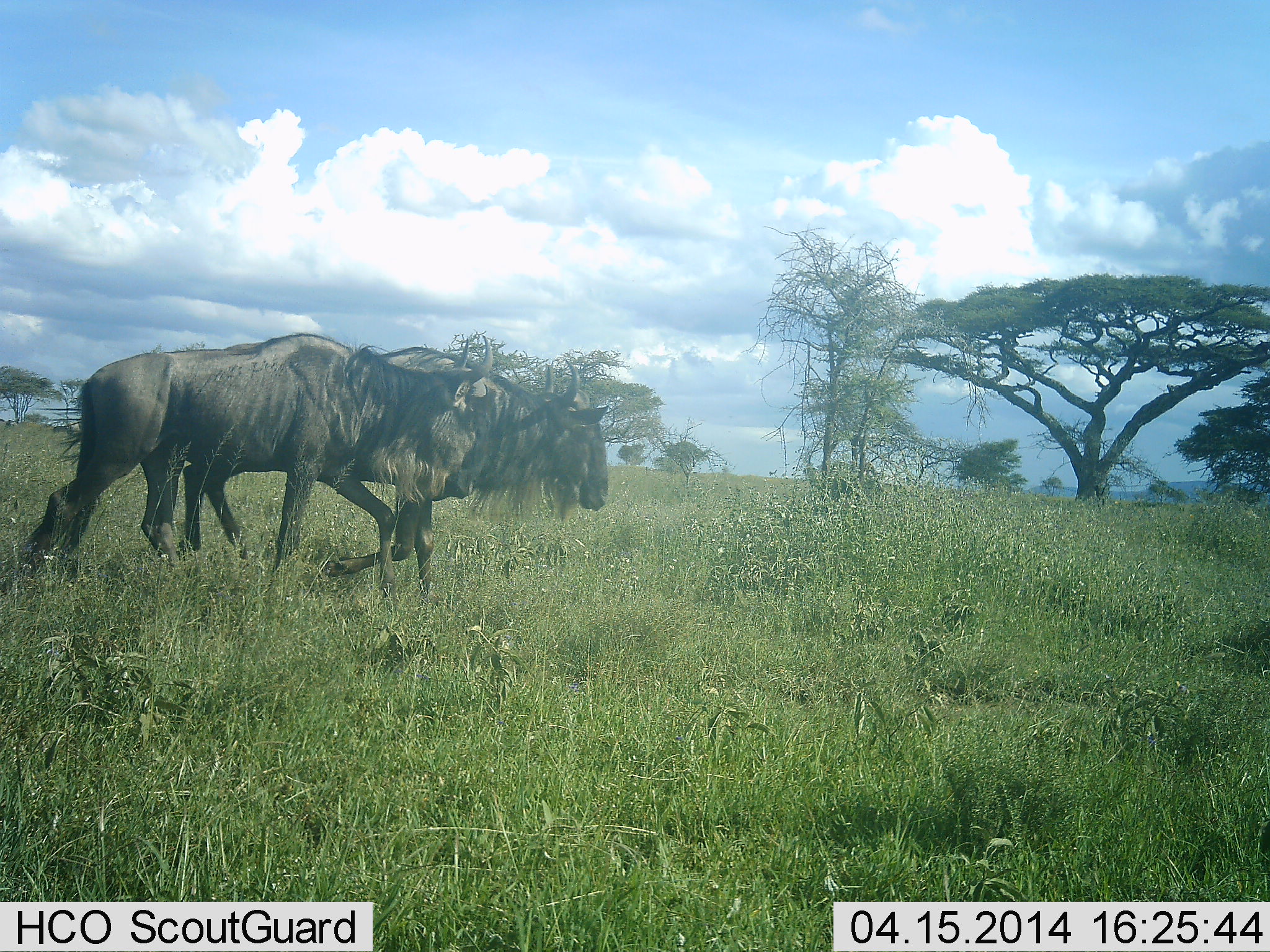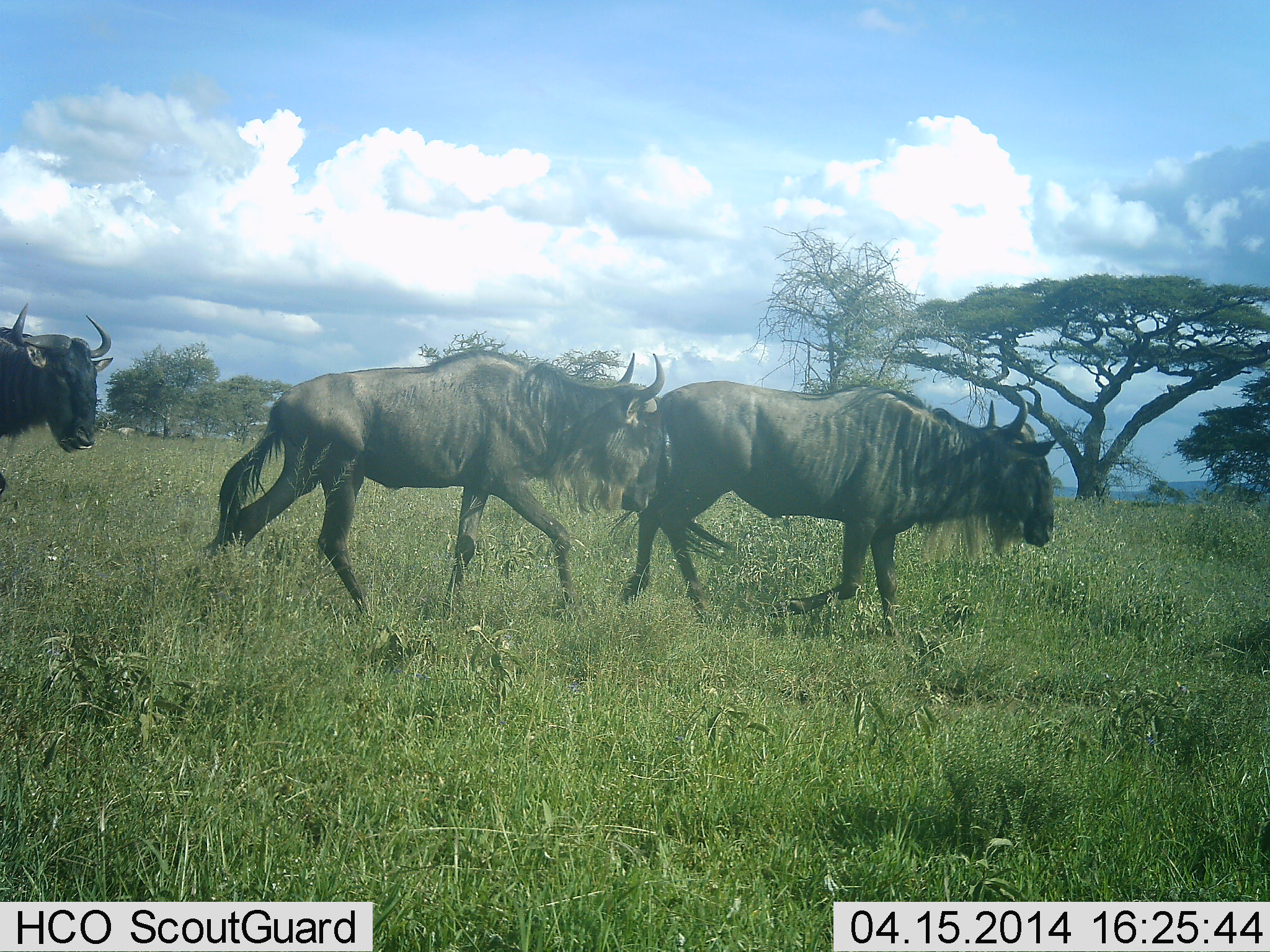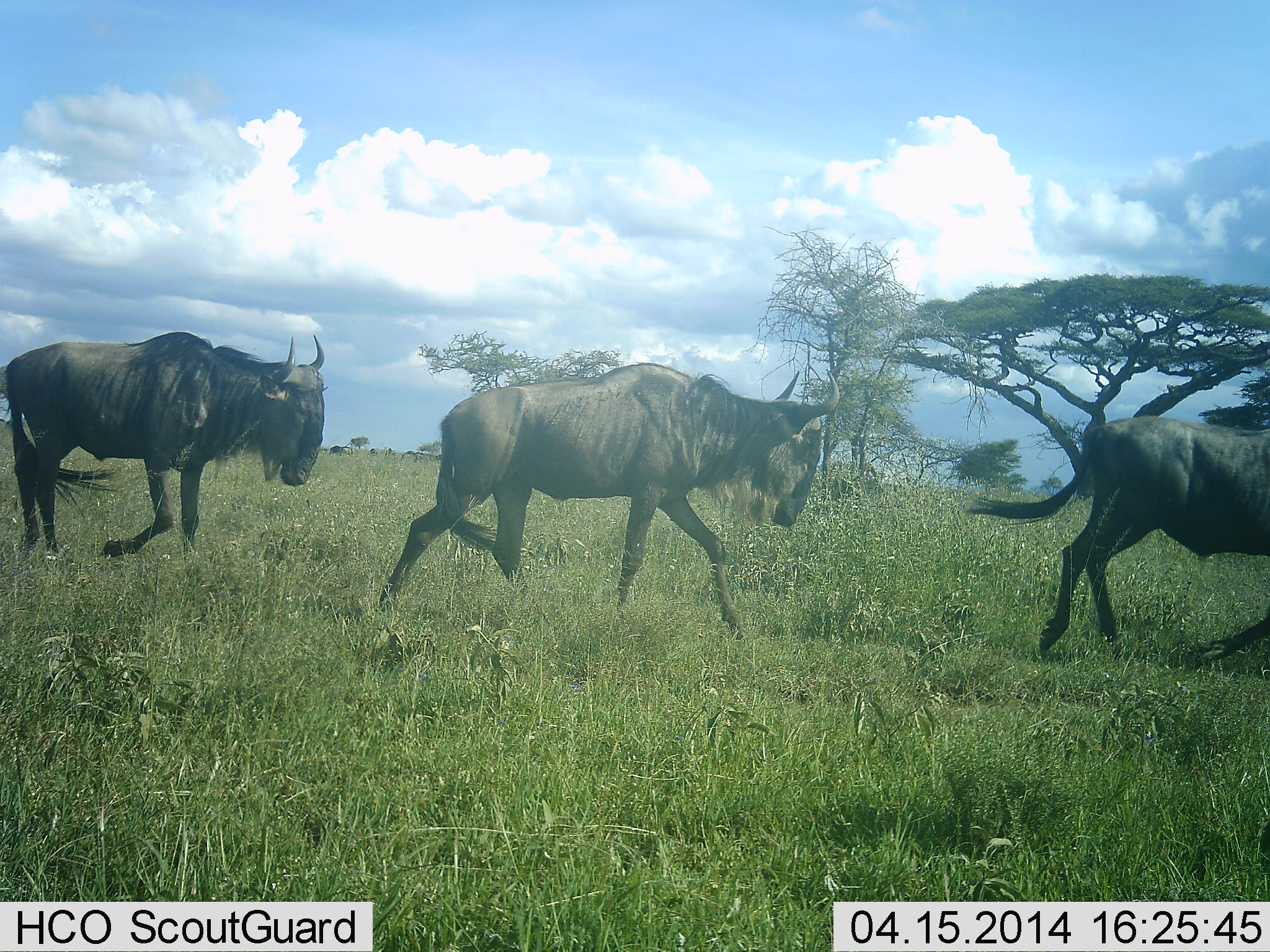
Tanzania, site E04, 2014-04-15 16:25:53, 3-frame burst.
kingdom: Animalia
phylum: Chordata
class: Mammalia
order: Artiodactyla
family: Bovidae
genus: Connochaetes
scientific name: Connochaetes taurinus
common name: blue wildebeest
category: wildebeest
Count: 3.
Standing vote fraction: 0%.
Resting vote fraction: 0%.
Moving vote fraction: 100%.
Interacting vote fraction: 0%.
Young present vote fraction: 0%.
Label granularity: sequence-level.